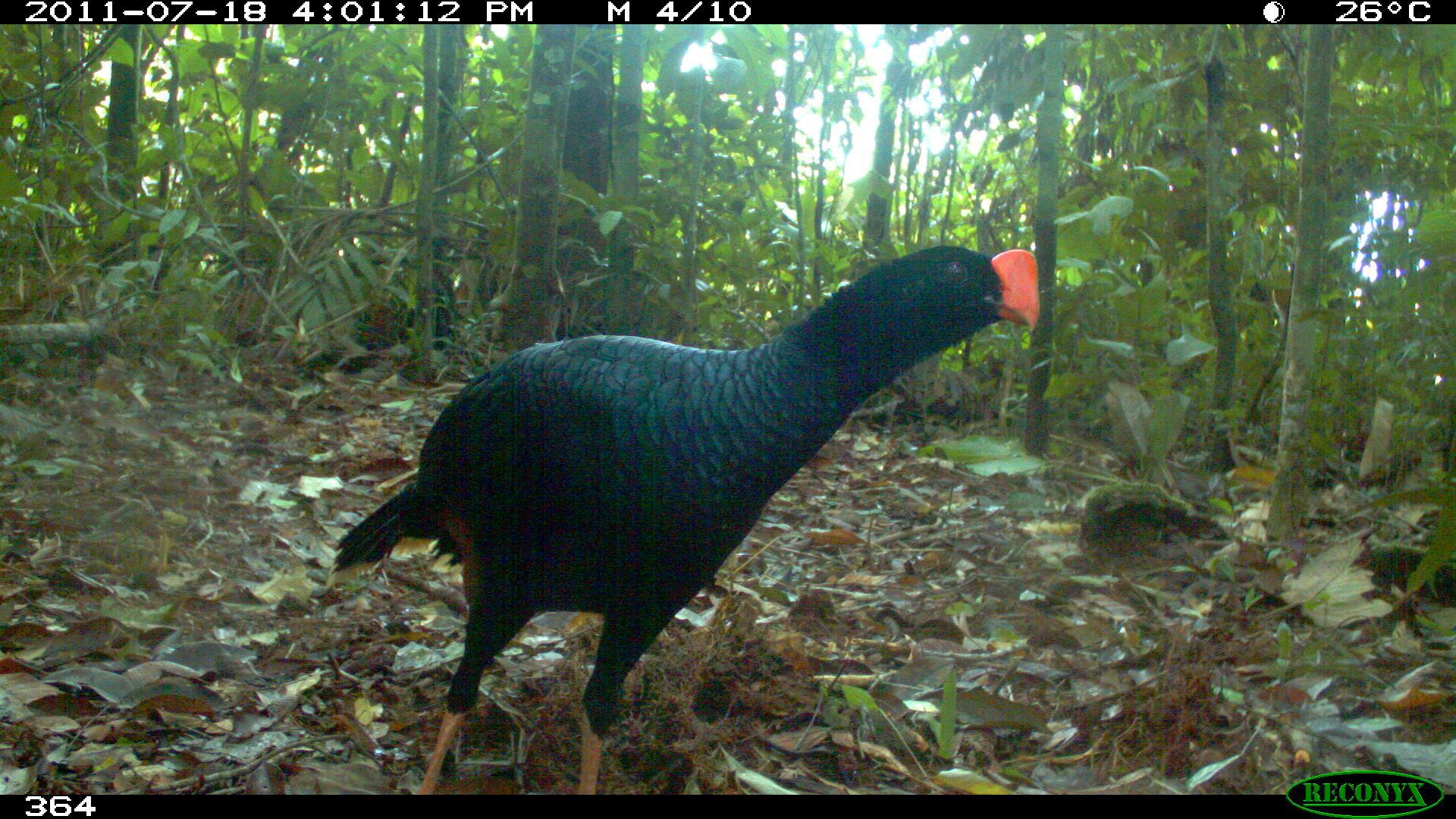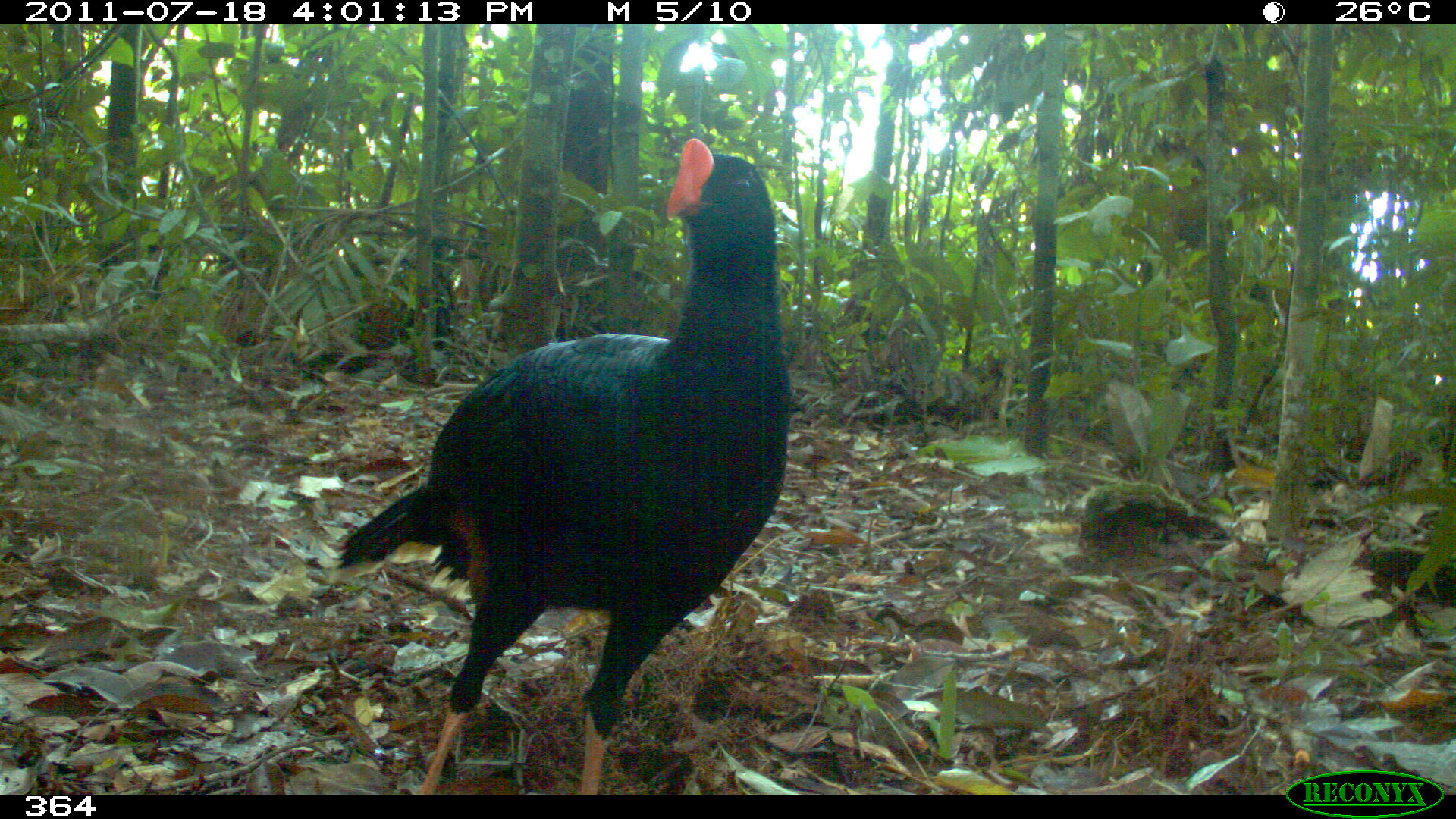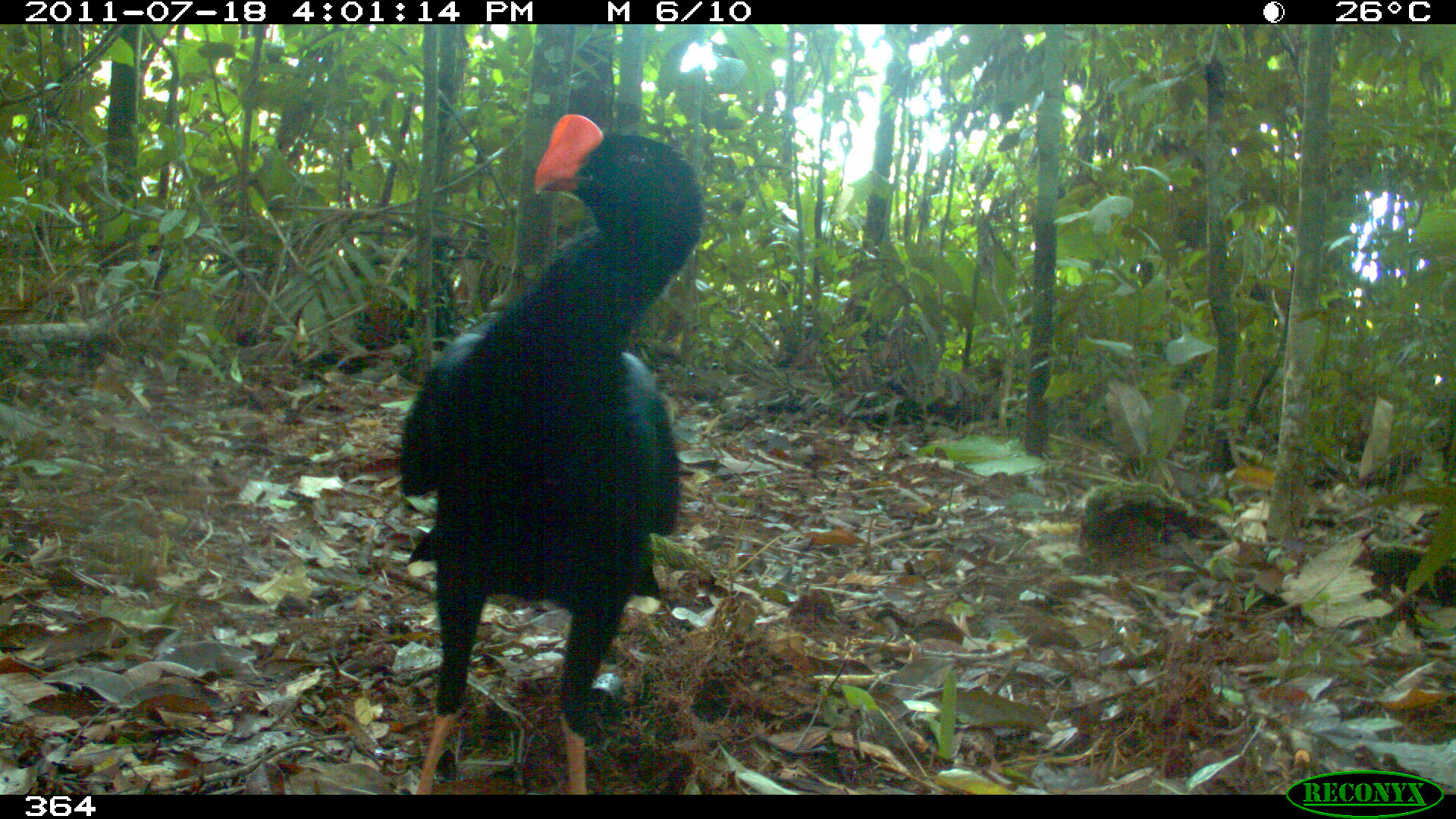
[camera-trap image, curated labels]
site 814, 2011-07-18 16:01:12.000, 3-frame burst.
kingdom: Animalia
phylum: Chordata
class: Aves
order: Galliformes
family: Cracidae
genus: Mitu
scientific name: Mitu tuberosum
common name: razor-billed curassow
Mitu tuberosum (razor-billed curassow).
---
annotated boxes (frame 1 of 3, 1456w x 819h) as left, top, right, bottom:
mitu tuberosum: 327, 246, 1040, 796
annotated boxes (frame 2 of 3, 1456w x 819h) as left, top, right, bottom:
mitu tuberosum: 331, 136, 790, 792